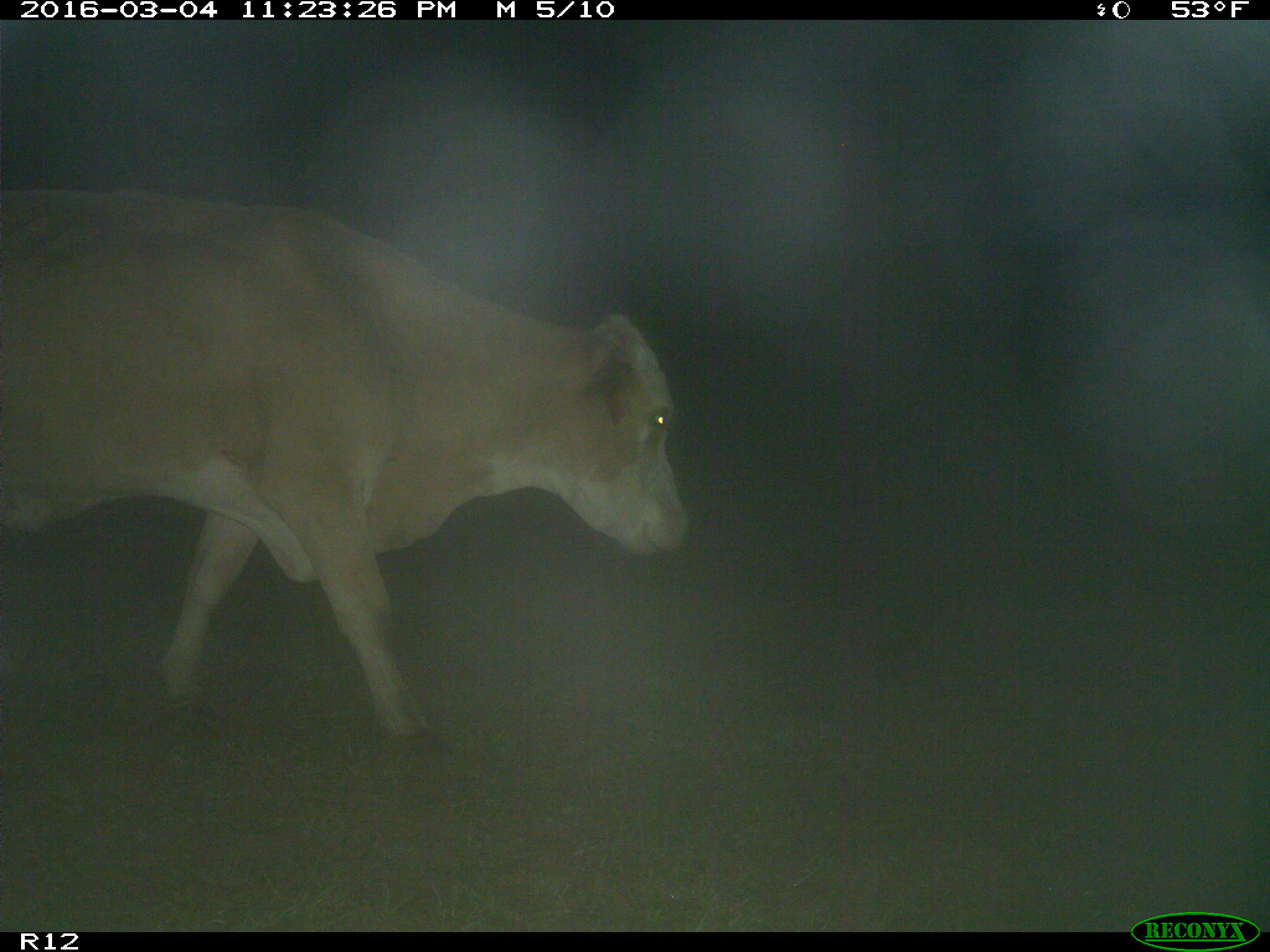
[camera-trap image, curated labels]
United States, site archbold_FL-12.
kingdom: Animalia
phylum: Chordata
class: Mammalia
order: Artiodactyla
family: Bovidae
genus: Bos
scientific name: Bos taurus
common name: domestic cow